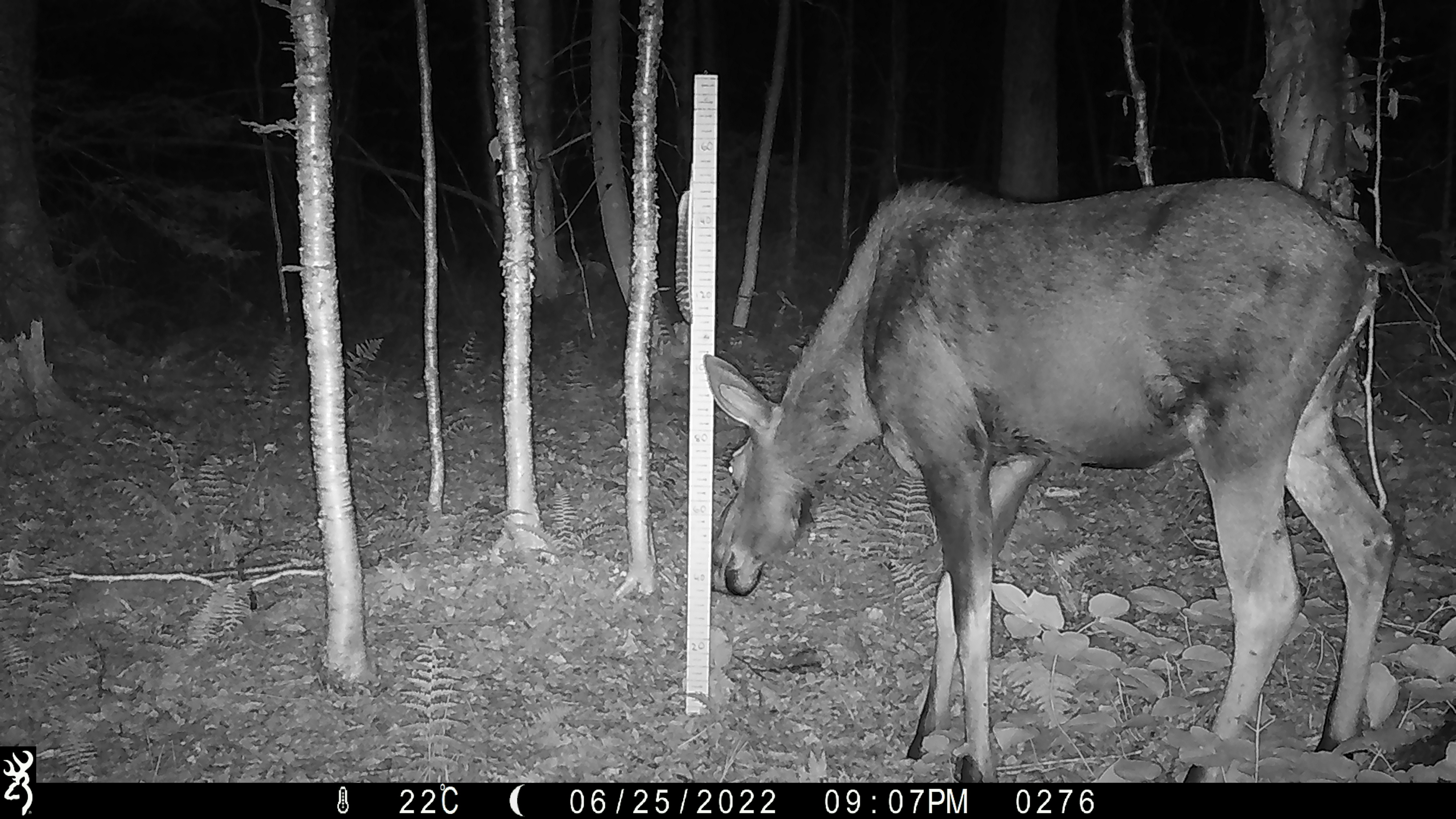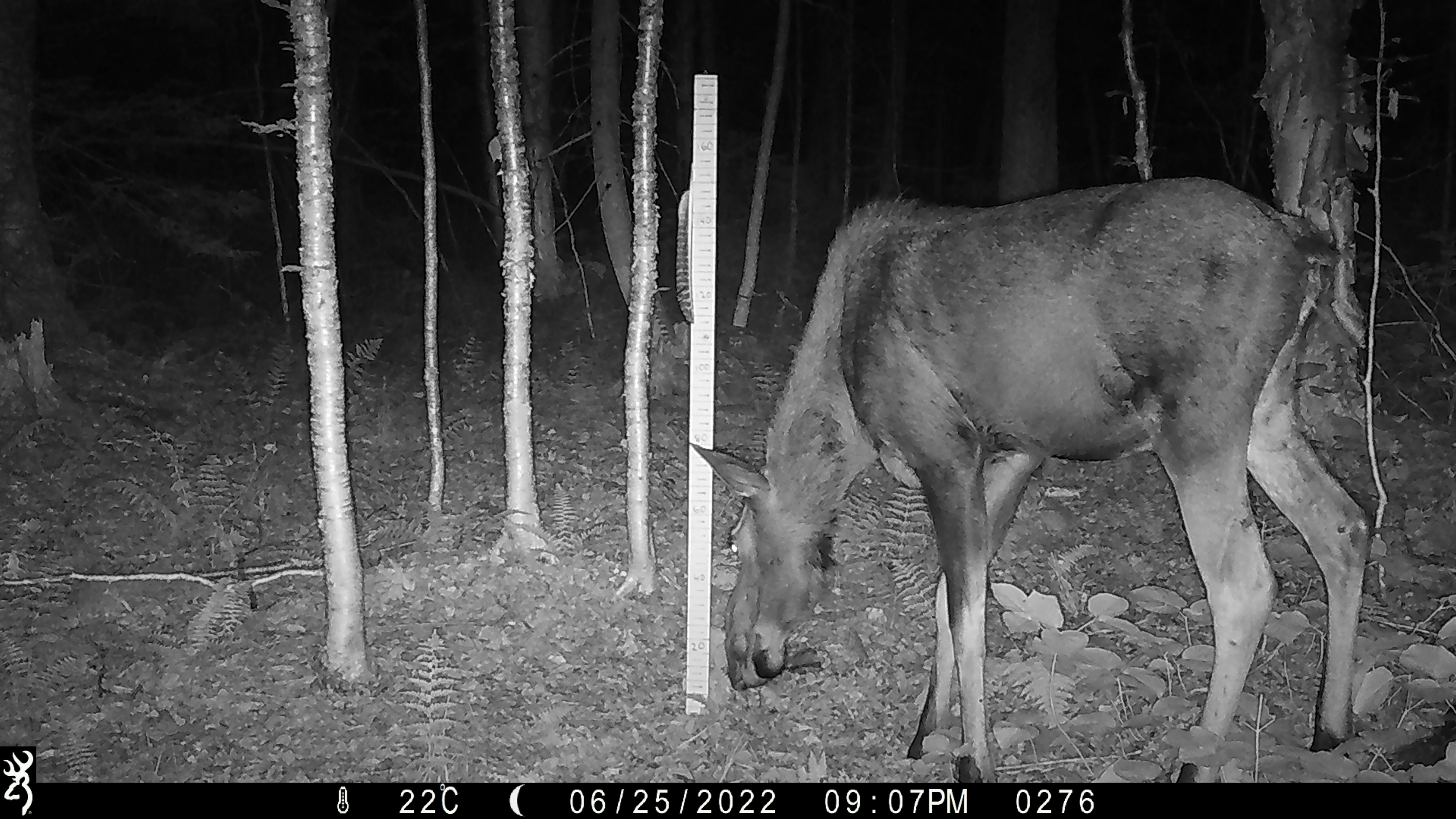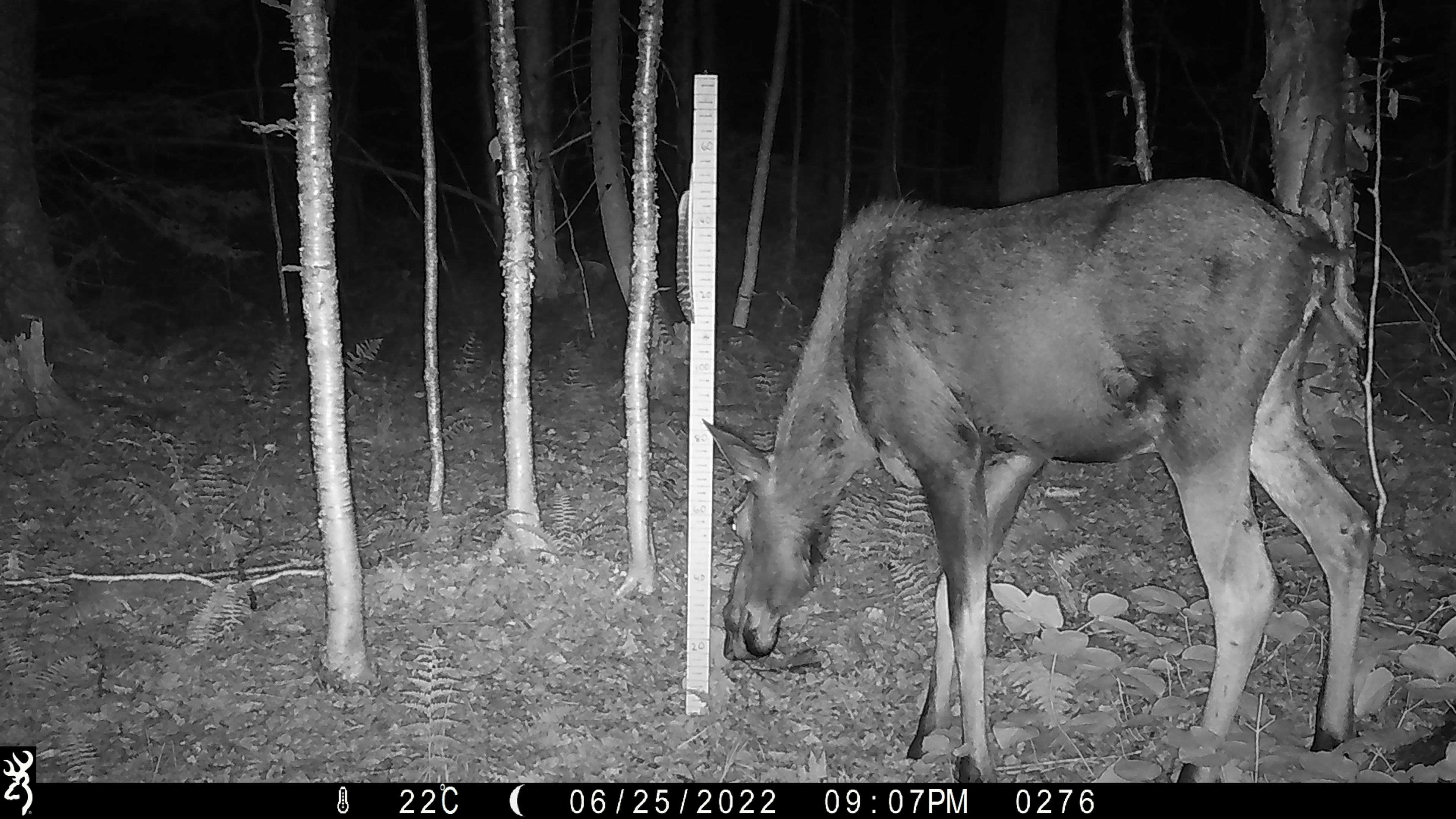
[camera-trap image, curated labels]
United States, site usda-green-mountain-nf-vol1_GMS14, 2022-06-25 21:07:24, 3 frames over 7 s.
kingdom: Animalia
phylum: Chordata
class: Mammalia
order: Artiodactyla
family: Cervidae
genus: Alces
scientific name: Alces alces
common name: moose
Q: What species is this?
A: Moose (Alces alces).